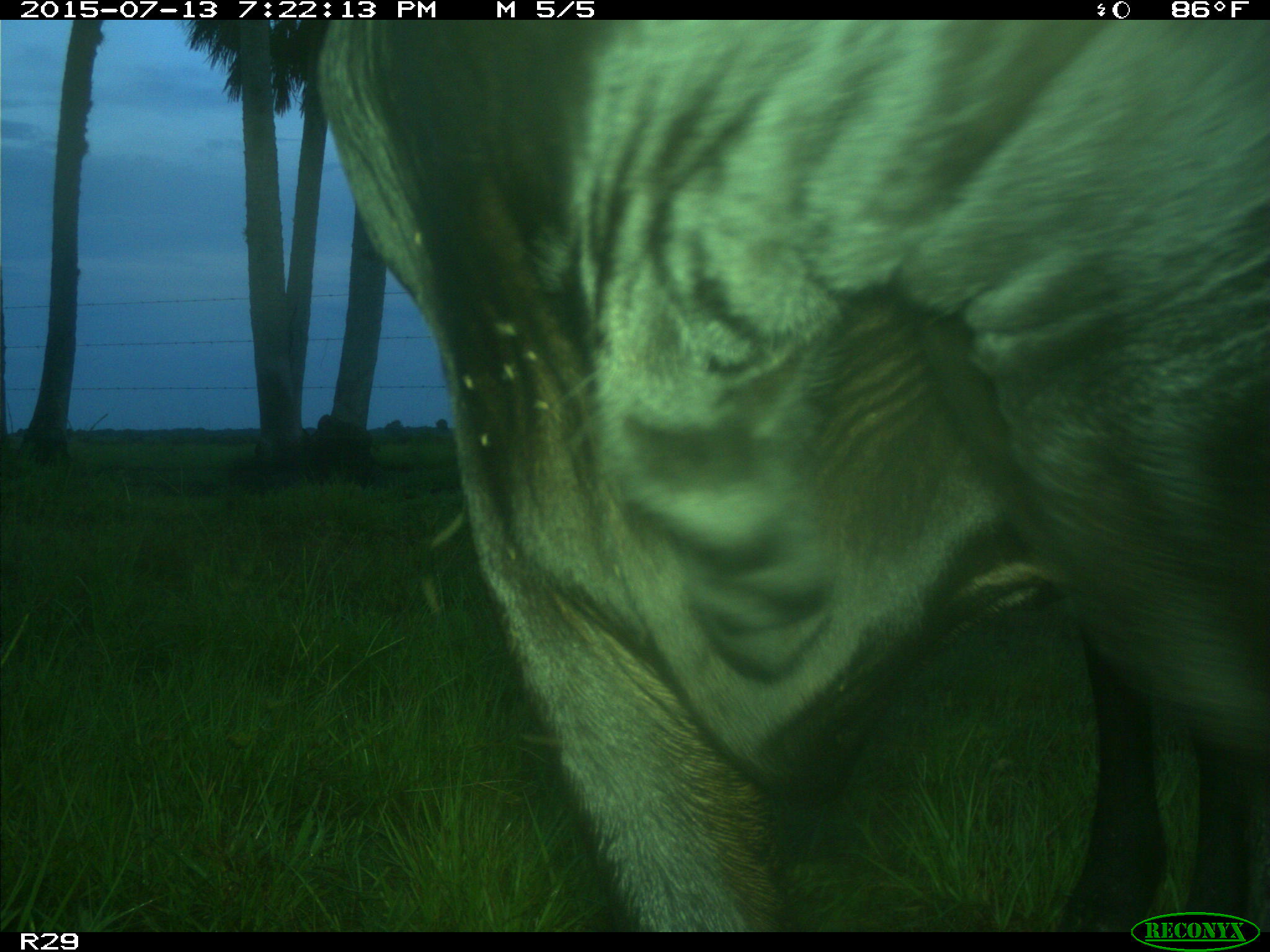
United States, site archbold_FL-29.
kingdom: Animalia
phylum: Chordata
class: Mammalia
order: Artiodactyla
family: Bovidae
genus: Bos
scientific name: Bos taurus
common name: domestic cow